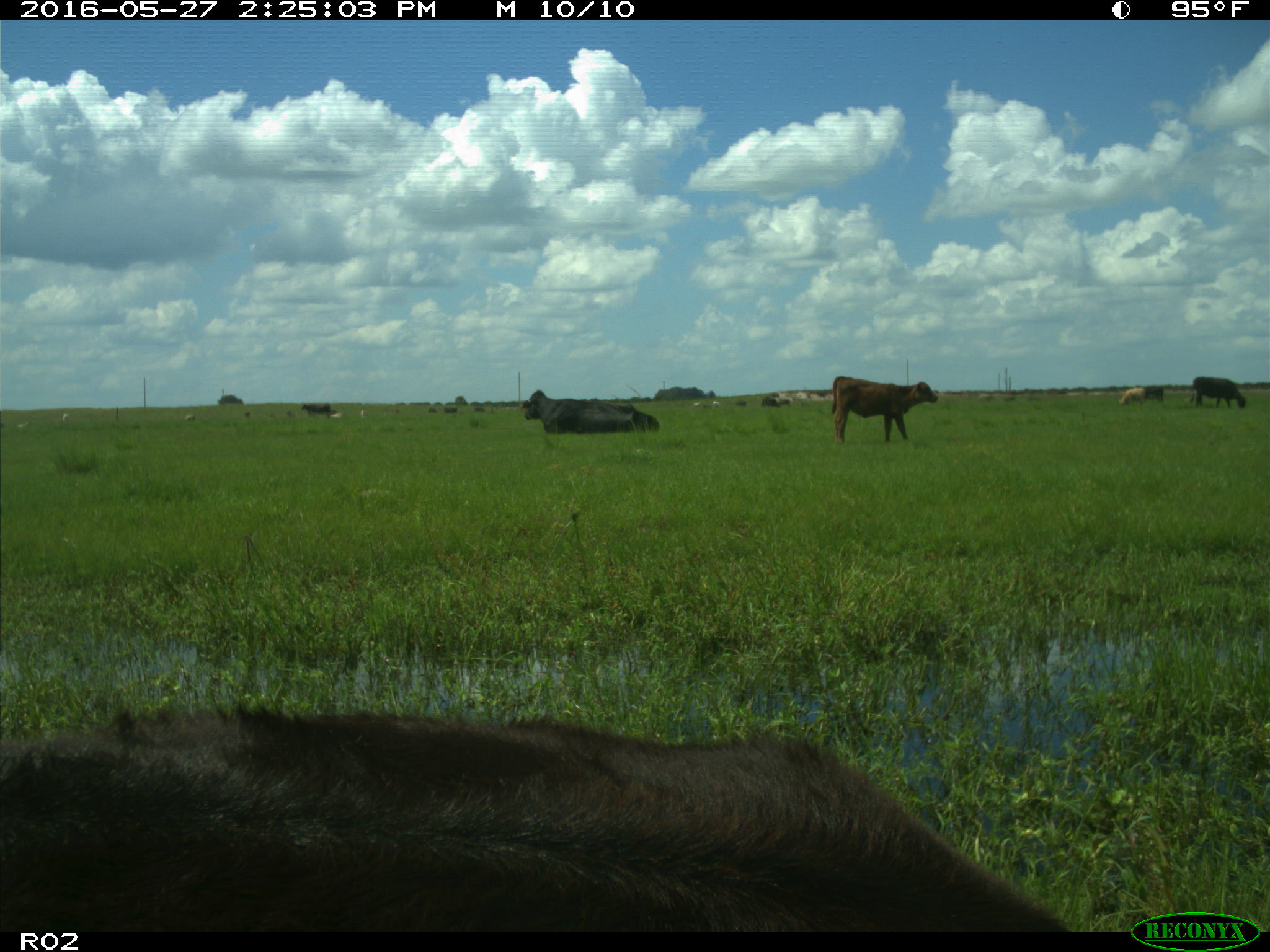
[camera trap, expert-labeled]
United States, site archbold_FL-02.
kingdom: Animalia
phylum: Chordata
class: Mammalia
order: Artiodactyla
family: Bovidae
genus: Bos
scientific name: Bos taurus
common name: domestic cow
Bos taurus (domestic cow).